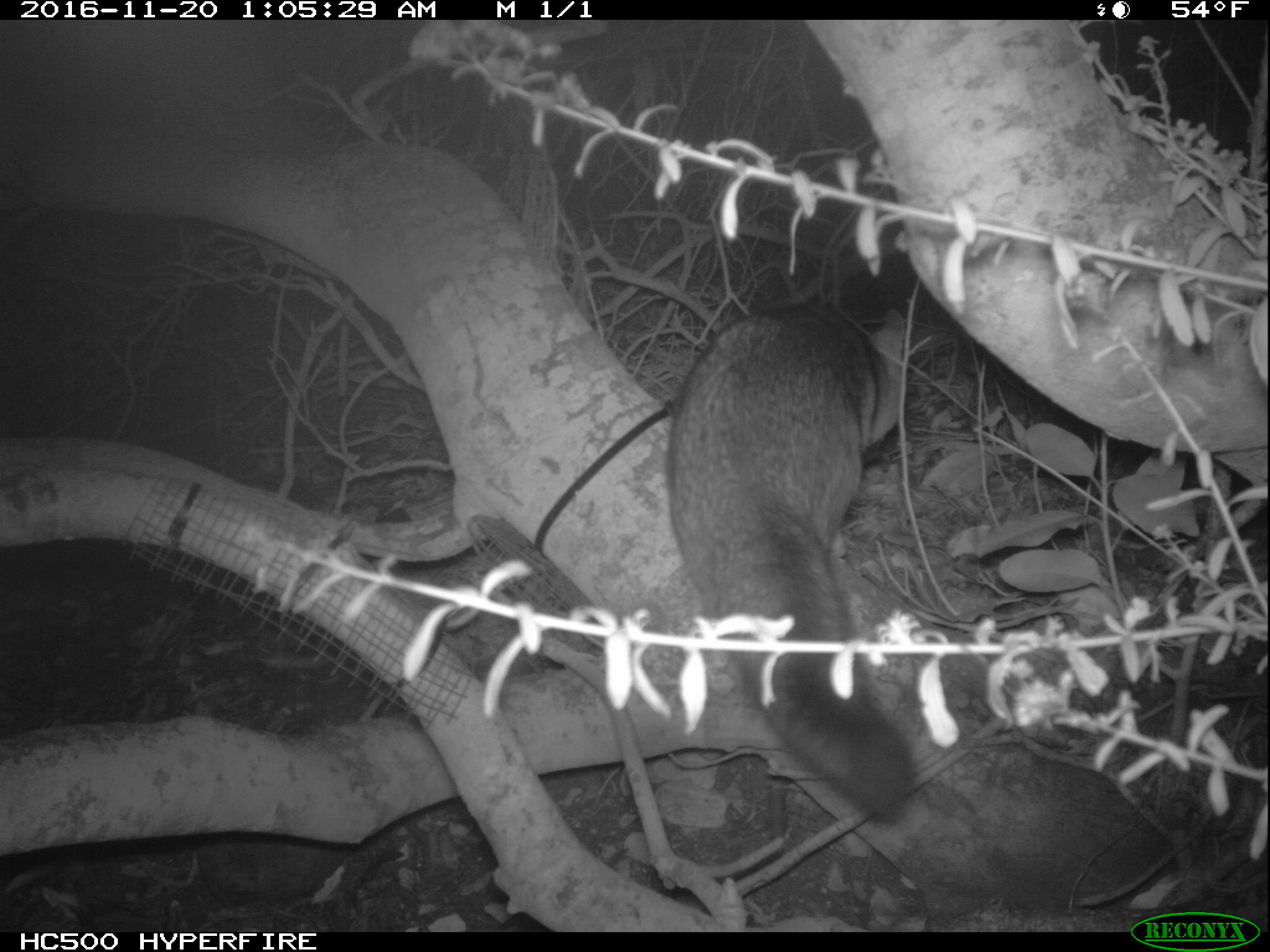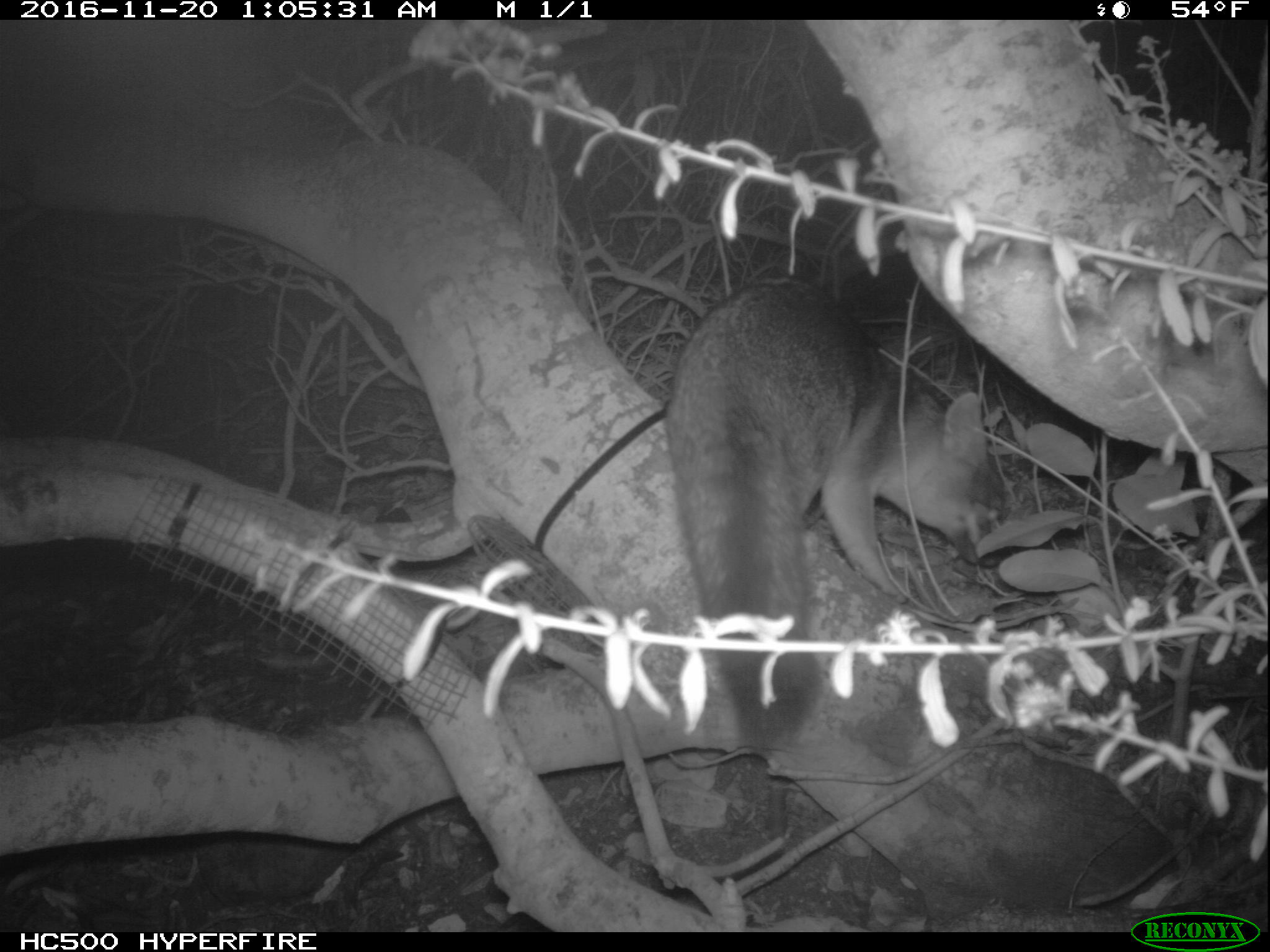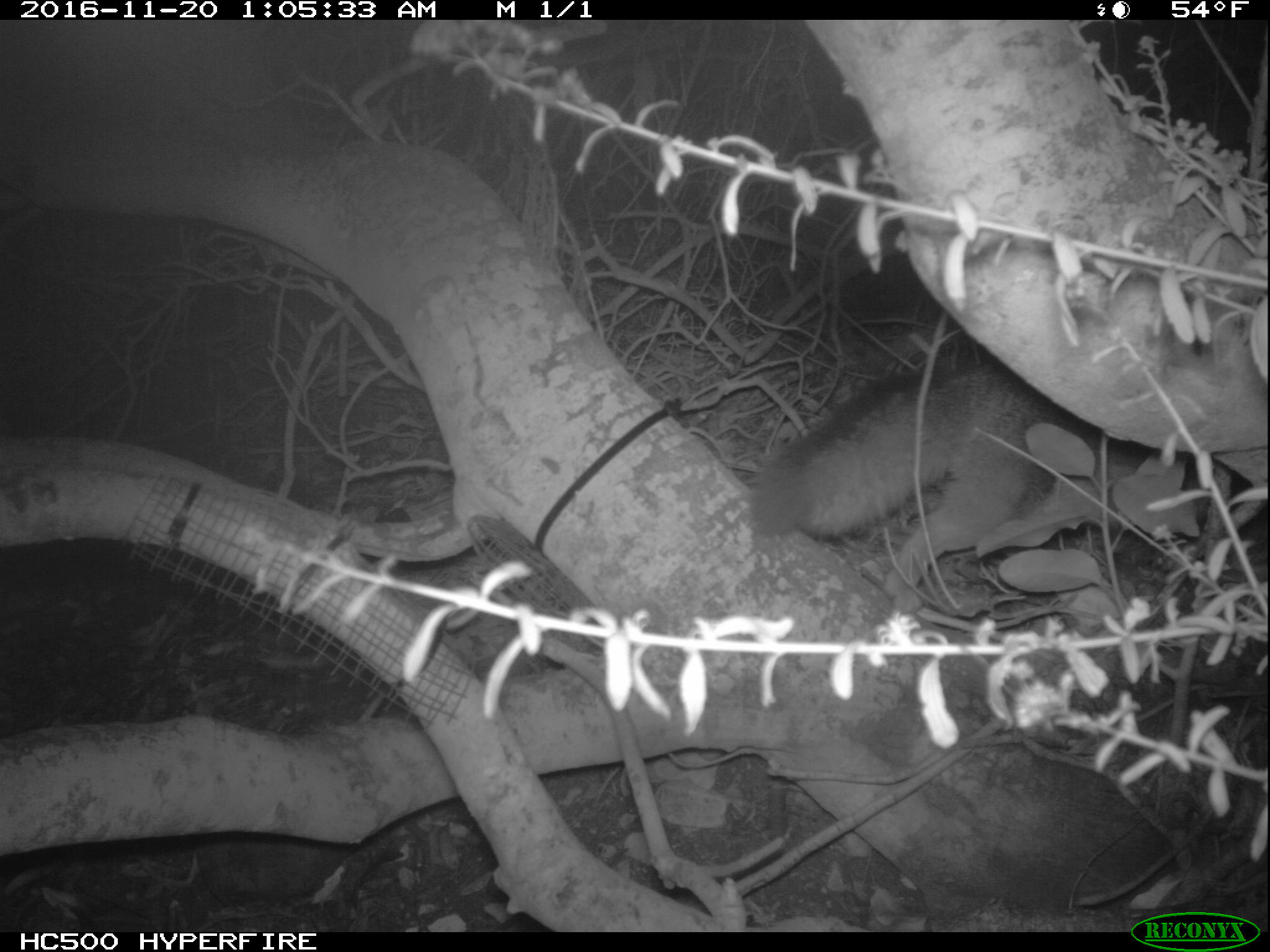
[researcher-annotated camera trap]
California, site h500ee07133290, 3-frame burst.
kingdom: Animalia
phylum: Chordata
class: Mammalia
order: Carnivora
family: Canidae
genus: Urocyon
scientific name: Urocyon littoralis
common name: island fox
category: fox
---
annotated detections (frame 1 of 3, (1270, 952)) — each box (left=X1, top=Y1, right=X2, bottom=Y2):
fox: (left=667, top=298, right=905, bottom=821)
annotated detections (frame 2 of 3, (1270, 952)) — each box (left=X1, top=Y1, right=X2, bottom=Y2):
fox: (left=668, top=270, right=1010, bottom=754)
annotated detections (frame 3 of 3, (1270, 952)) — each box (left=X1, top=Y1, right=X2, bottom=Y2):
fox: (left=753, top=363, right=1087, bottom=614)